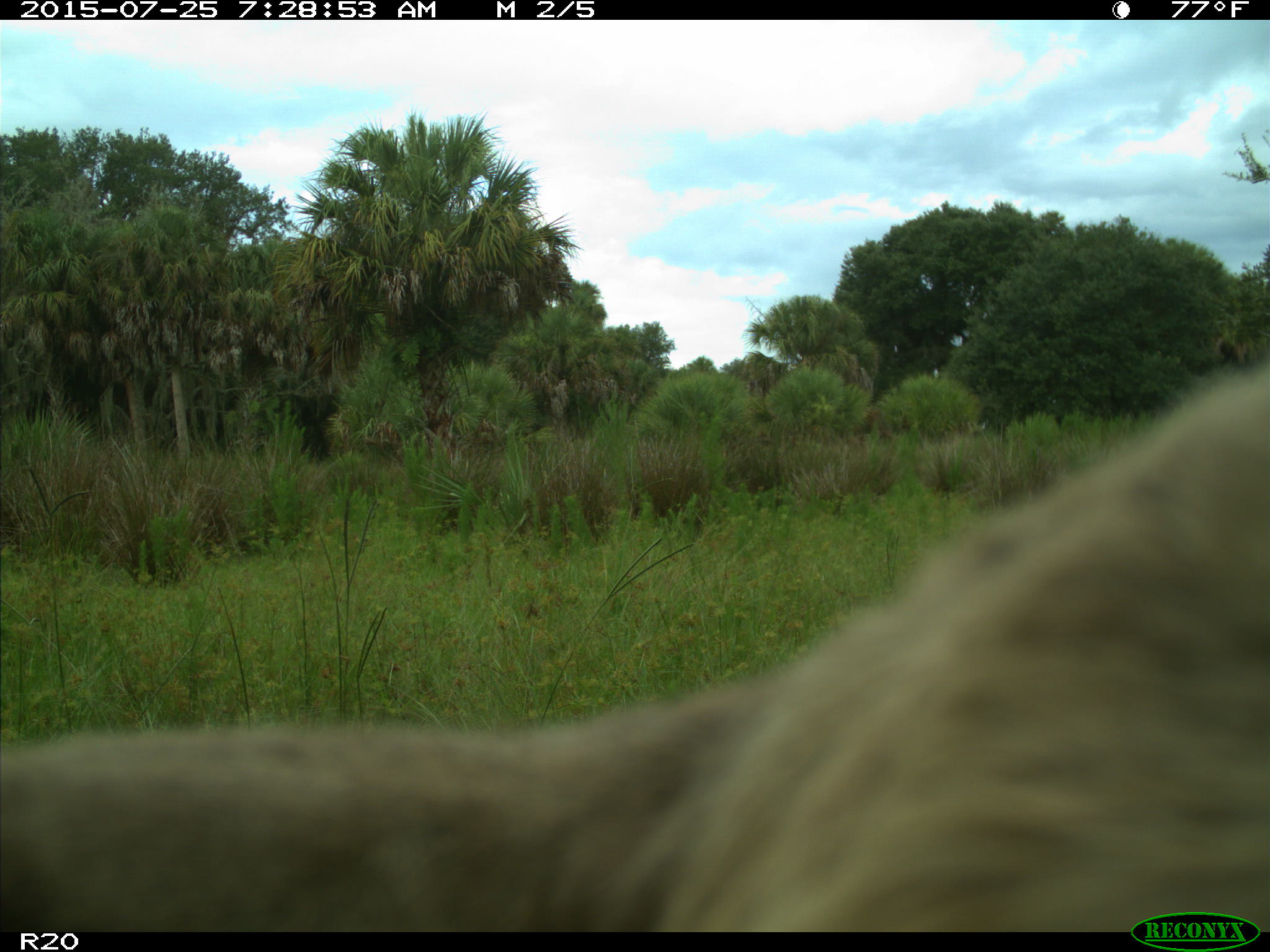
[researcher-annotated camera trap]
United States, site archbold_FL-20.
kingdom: Animalia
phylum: Chordata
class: Mammalia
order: Artiodactyla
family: Bovidae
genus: Bos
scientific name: Bos taurus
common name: domestic cow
Bos taurus (domestic cow).